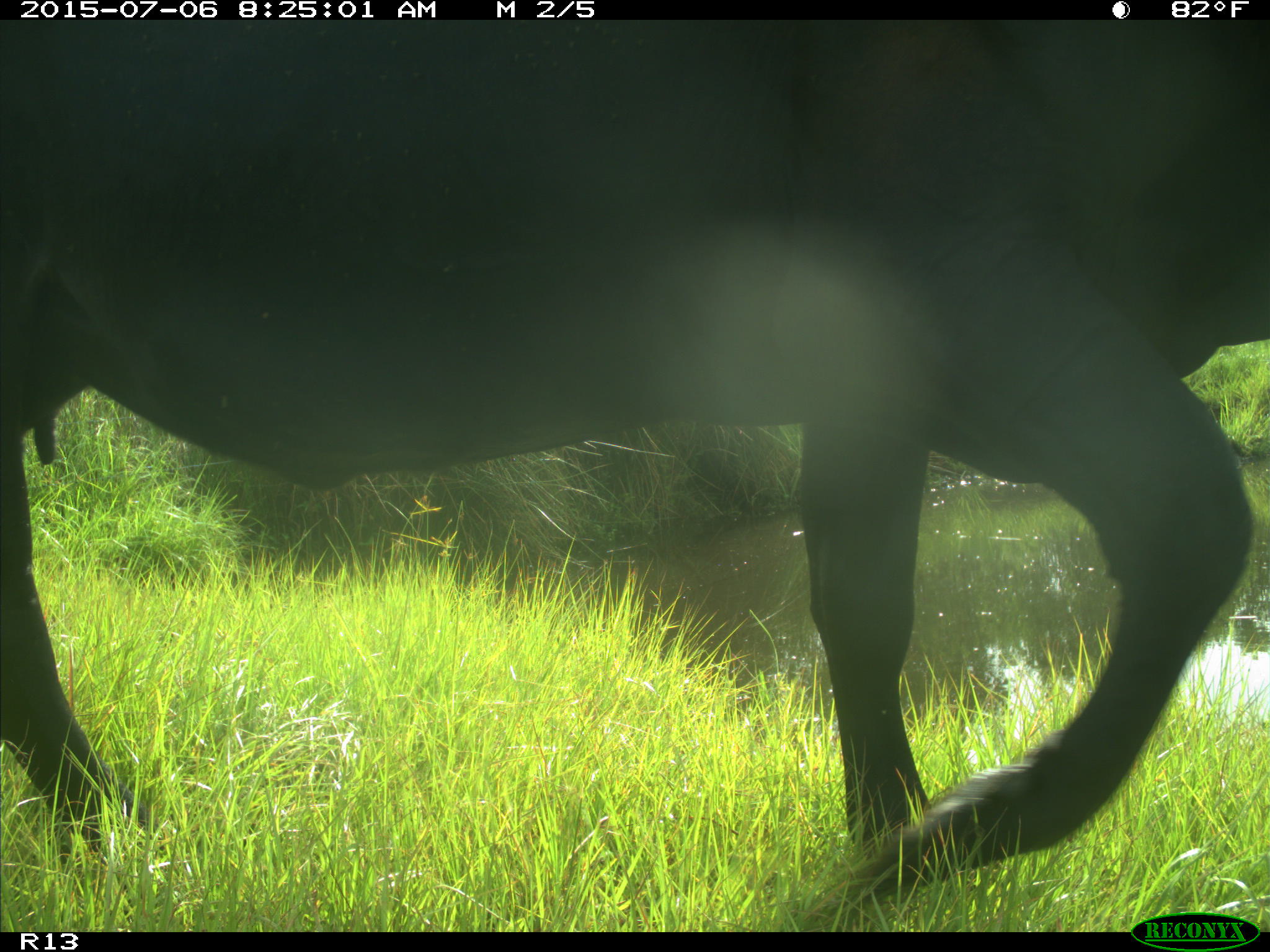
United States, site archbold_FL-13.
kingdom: Animalia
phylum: Chordata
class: Mammalia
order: Artiodactyla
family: Bovidae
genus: Bos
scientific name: Bos taurus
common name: domestic cow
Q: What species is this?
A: Bos taurus (domestic cow).